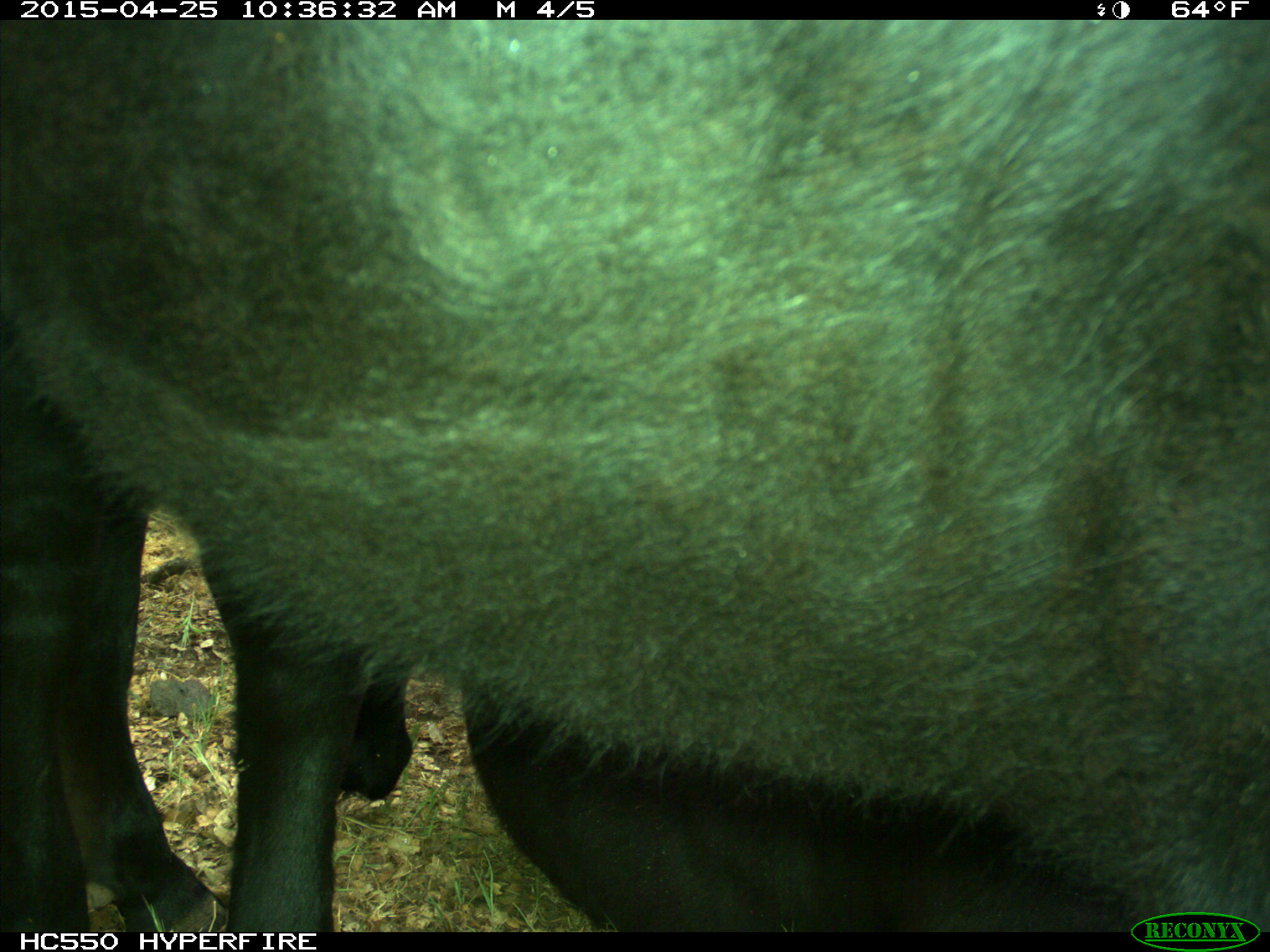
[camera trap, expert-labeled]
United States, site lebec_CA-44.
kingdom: Animalia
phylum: Chordata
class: Mammalia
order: Artiodactyla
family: Suidae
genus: Sus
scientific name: Sus scrofa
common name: wild boar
Sus scrofa (wild boar).